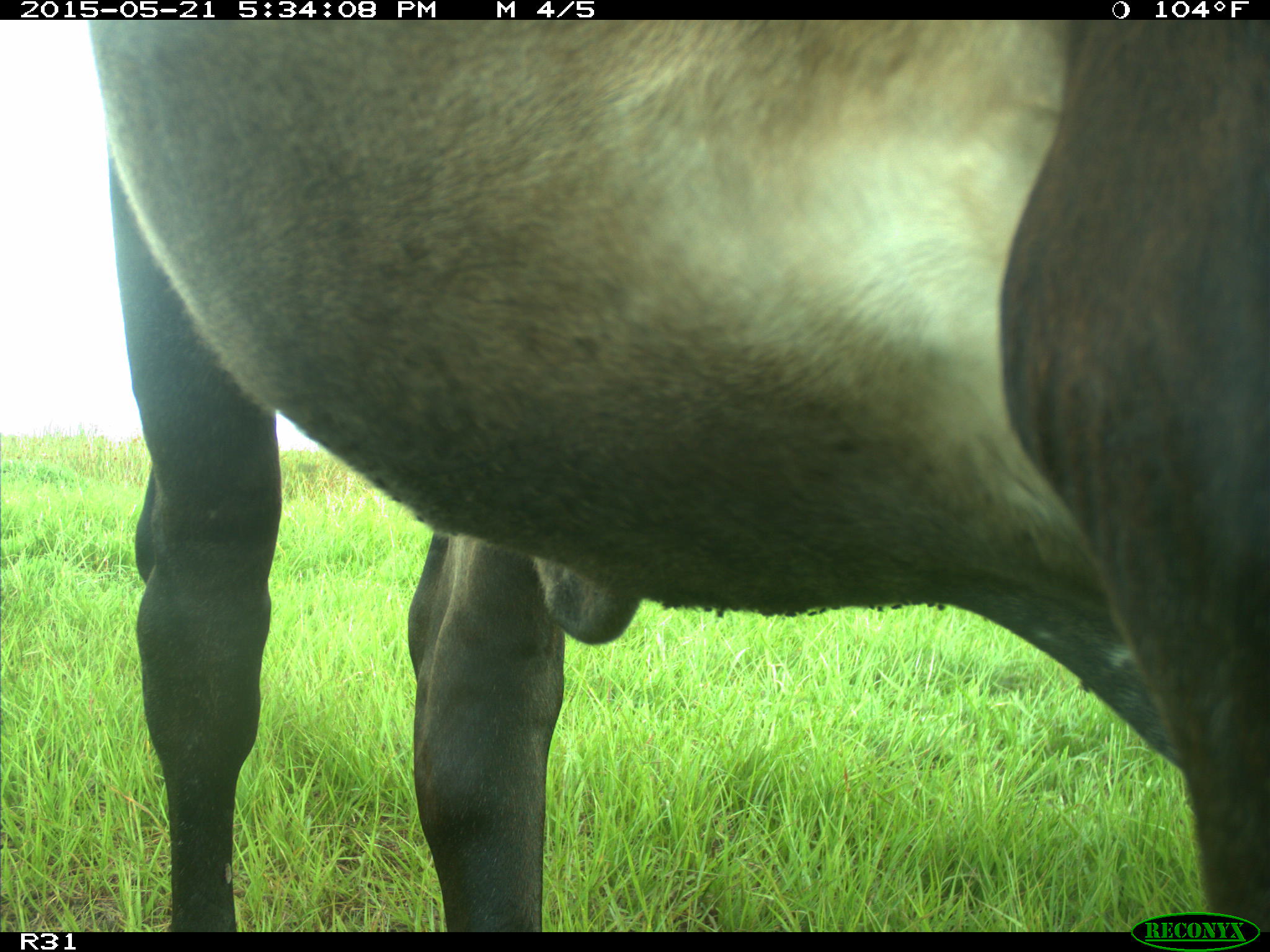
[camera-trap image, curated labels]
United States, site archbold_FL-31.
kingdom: Animalia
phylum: Chordata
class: Mammalia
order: Artiodactyla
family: Bovidae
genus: Bos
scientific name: Bos taurus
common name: domestic cow